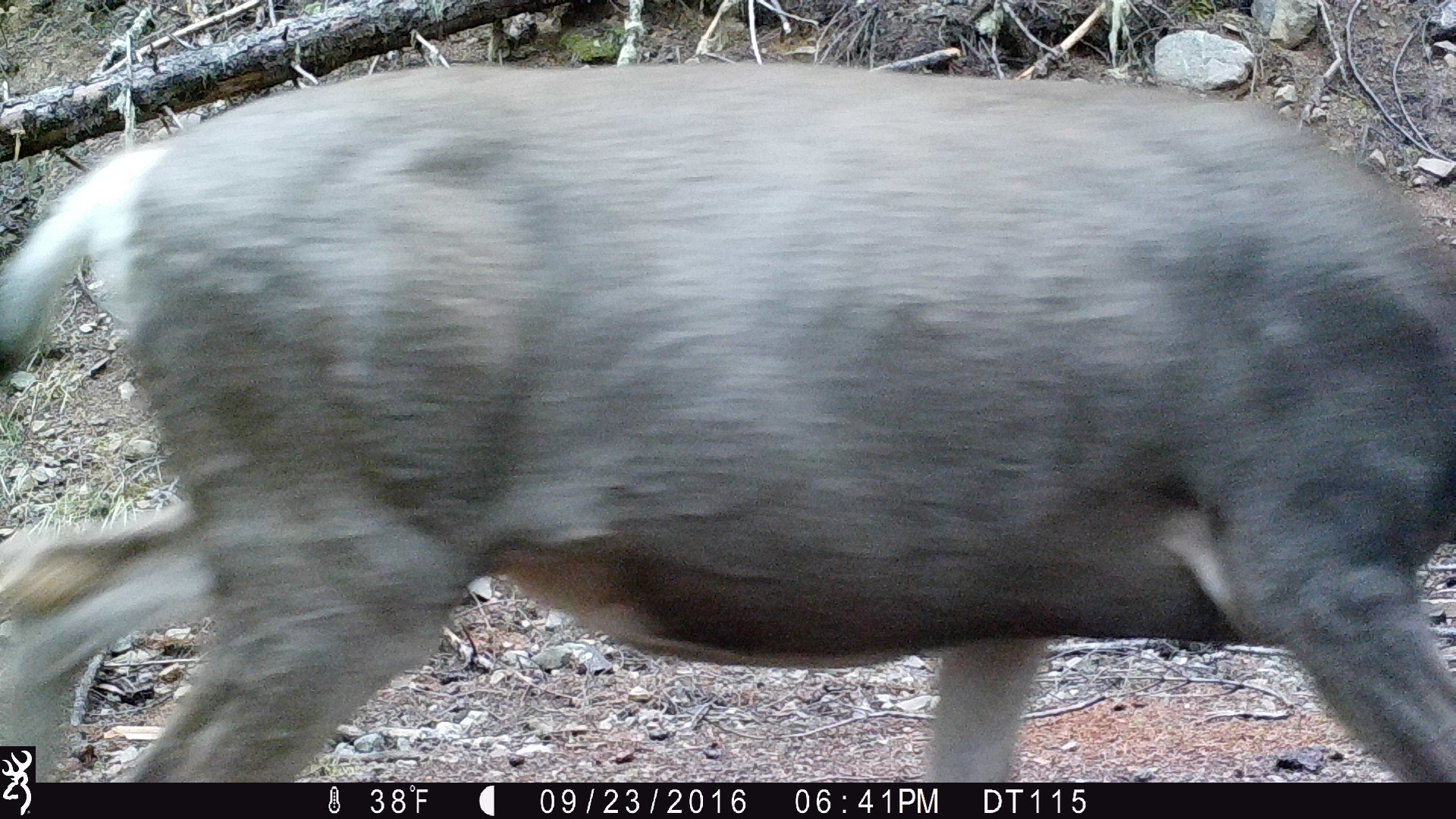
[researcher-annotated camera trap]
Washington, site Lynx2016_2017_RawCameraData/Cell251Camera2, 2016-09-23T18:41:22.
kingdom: Animalia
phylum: Chordata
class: Mammalia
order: Artiodactyla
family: Cervidae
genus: Odocoileus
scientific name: Odocoileus hemionus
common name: mule deer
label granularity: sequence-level